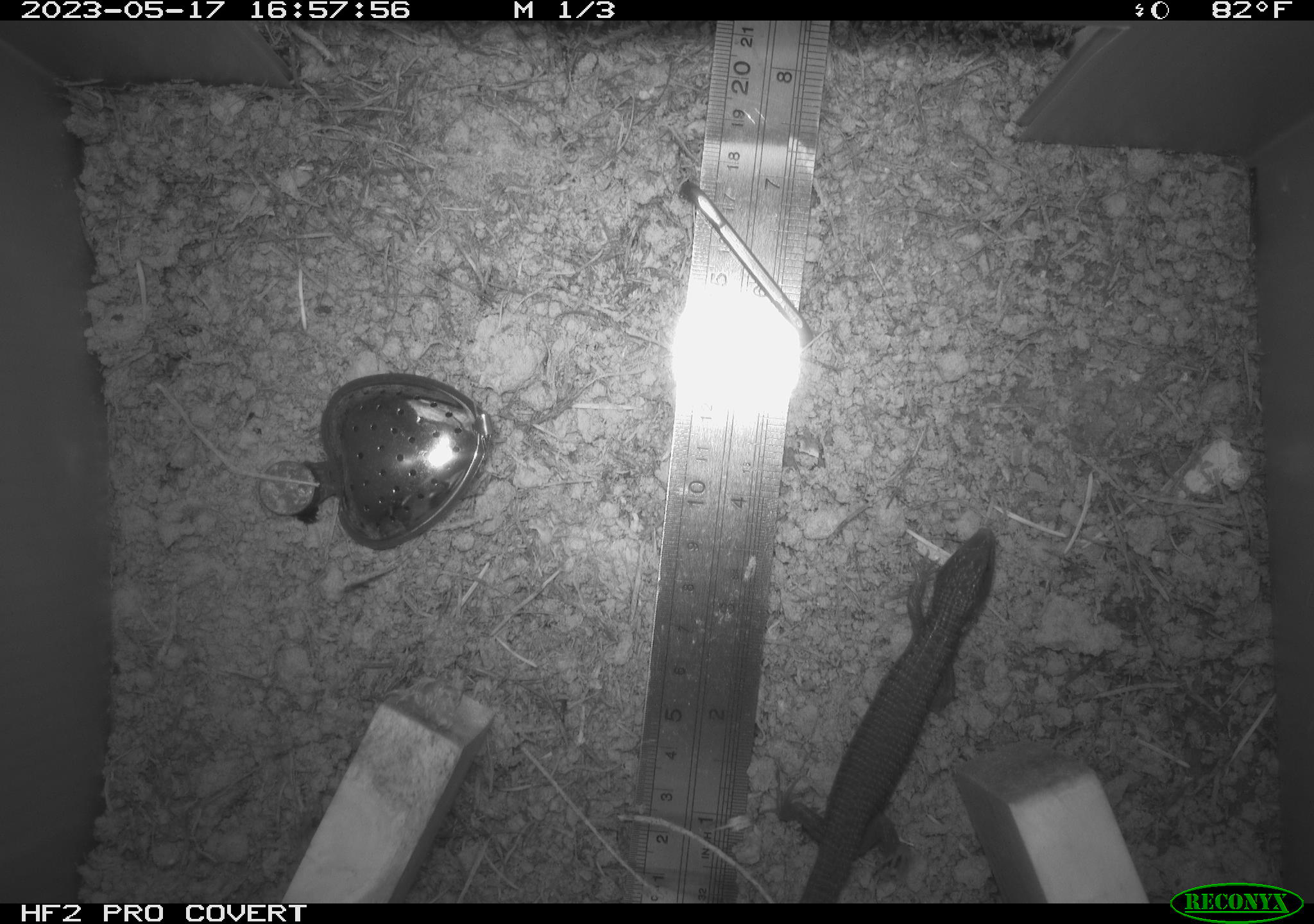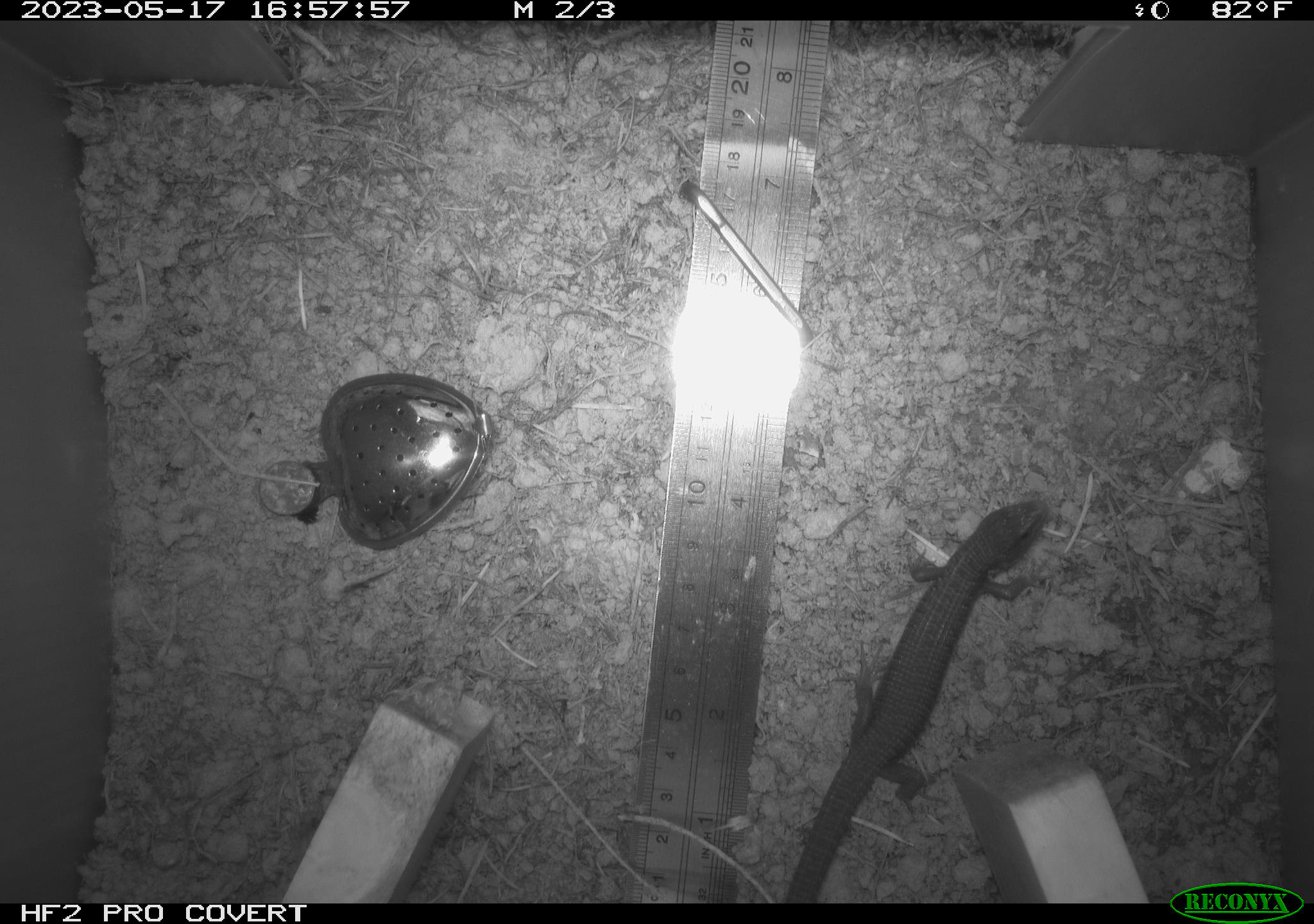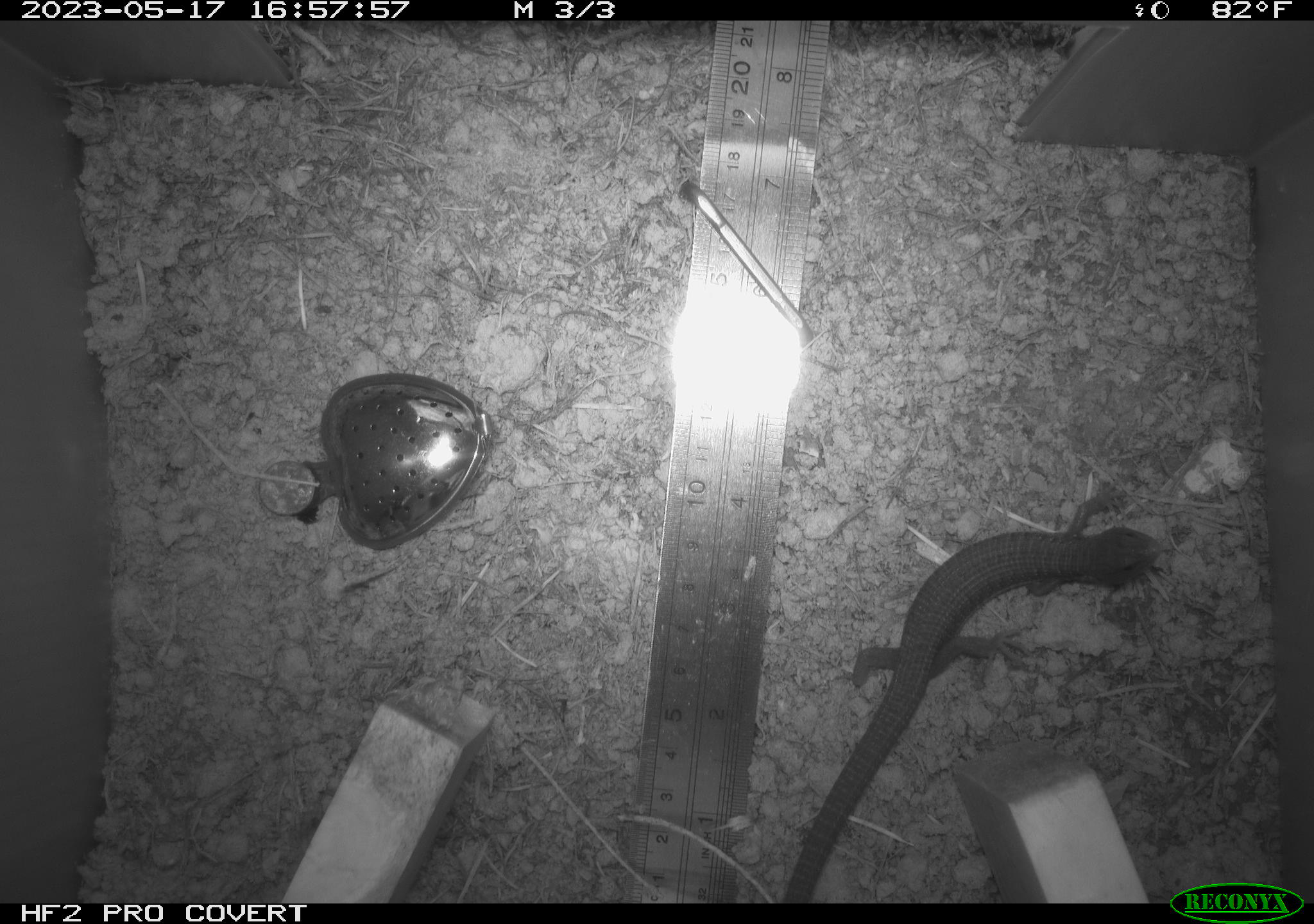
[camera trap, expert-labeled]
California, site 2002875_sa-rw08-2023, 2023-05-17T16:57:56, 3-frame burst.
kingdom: Animalia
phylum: Chordata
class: Reptilia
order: Squamata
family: Anguidae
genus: Elgaria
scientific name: Elgaria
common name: alligator lizards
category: elgaria species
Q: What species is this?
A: Elgaria species (alligator lizards) (Elgaria).